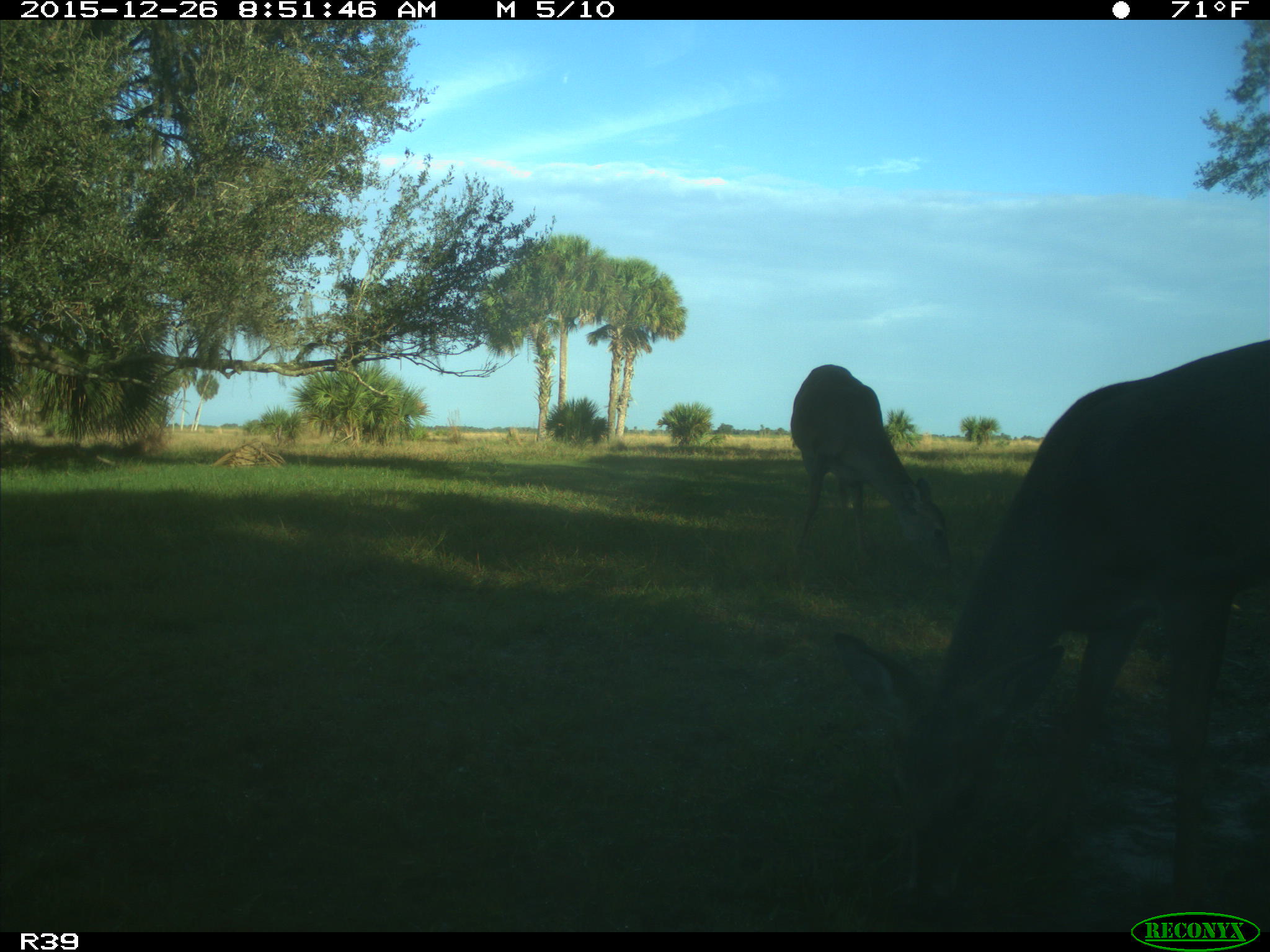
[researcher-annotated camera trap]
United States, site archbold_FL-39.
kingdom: Animalia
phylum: Chordata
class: Mammalia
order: Artiodactyla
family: Cervidae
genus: Odocoileus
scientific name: Odocoileus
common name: deer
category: unidentified deer